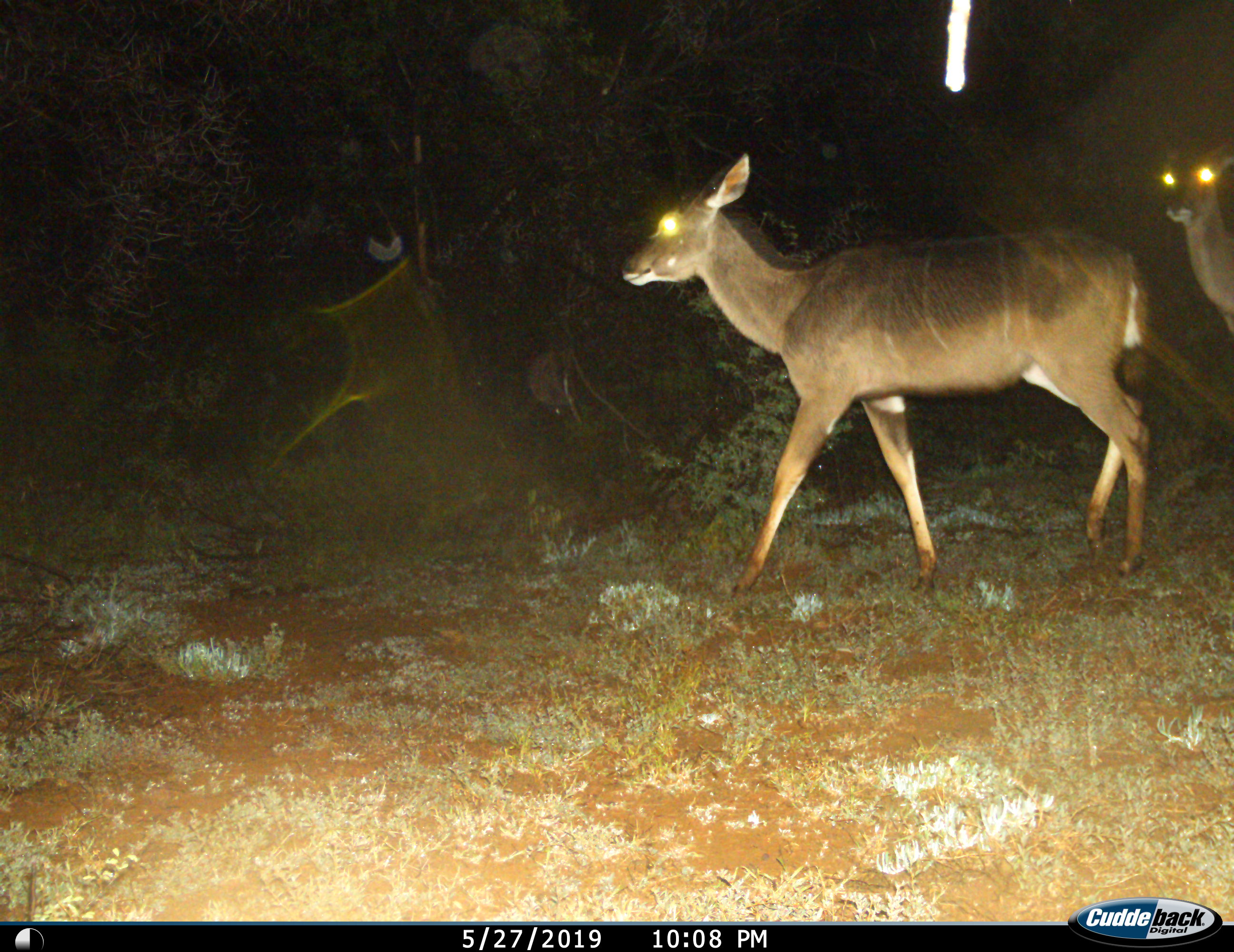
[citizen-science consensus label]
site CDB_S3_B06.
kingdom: Animalia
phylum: Chordata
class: Mammalia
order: Artiodactyla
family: Bovidae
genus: Tragelaphus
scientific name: Tragelaphus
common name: kudu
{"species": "kudu (Tragelaphus)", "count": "2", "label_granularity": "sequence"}